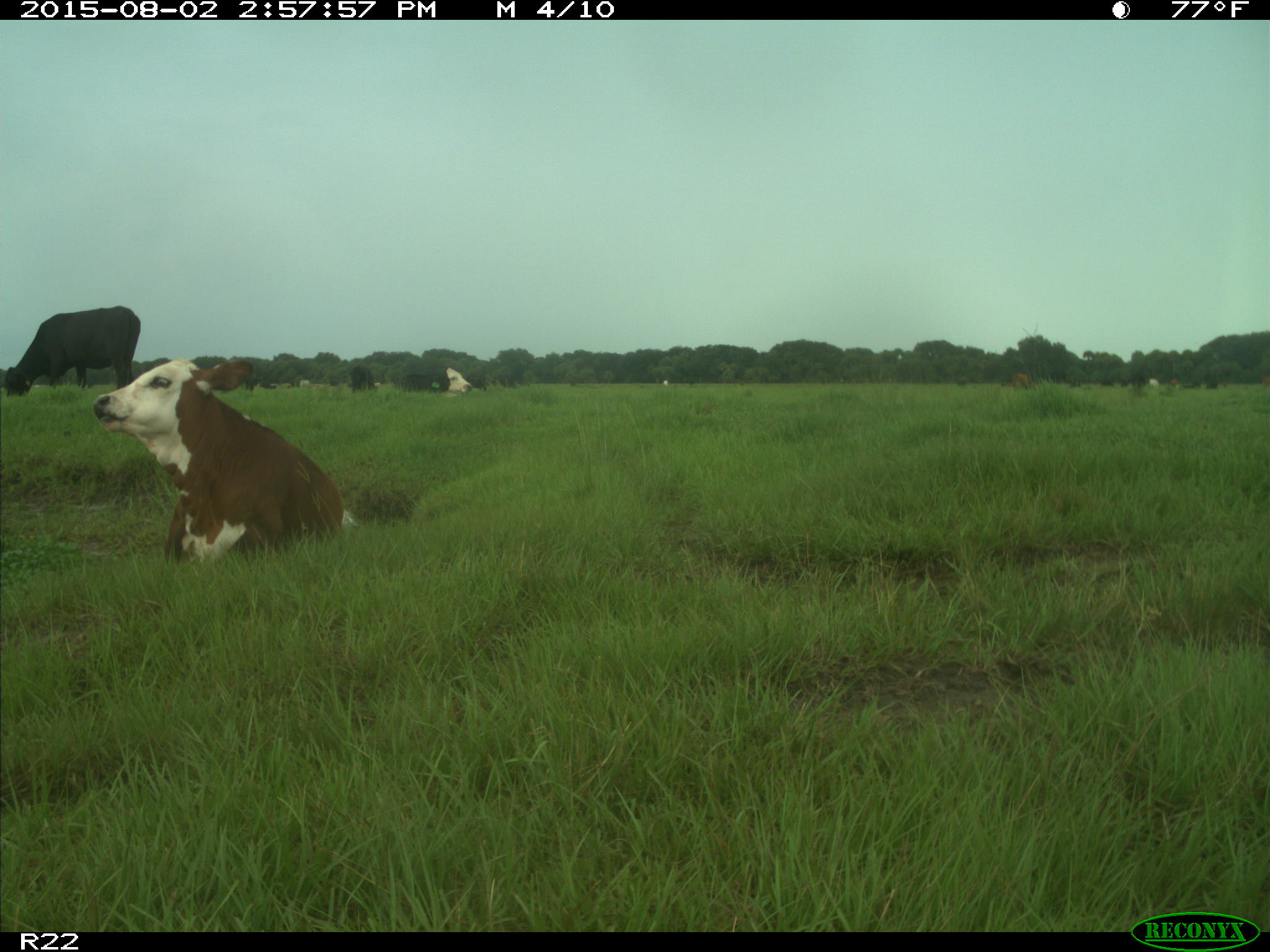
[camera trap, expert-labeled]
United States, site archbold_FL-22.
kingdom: Animalia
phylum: Chordata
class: Mammalia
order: Artiodactyla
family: Bovidae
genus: Bos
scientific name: Bos taurus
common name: domestic cow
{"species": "Bos taurus (domestic cow)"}